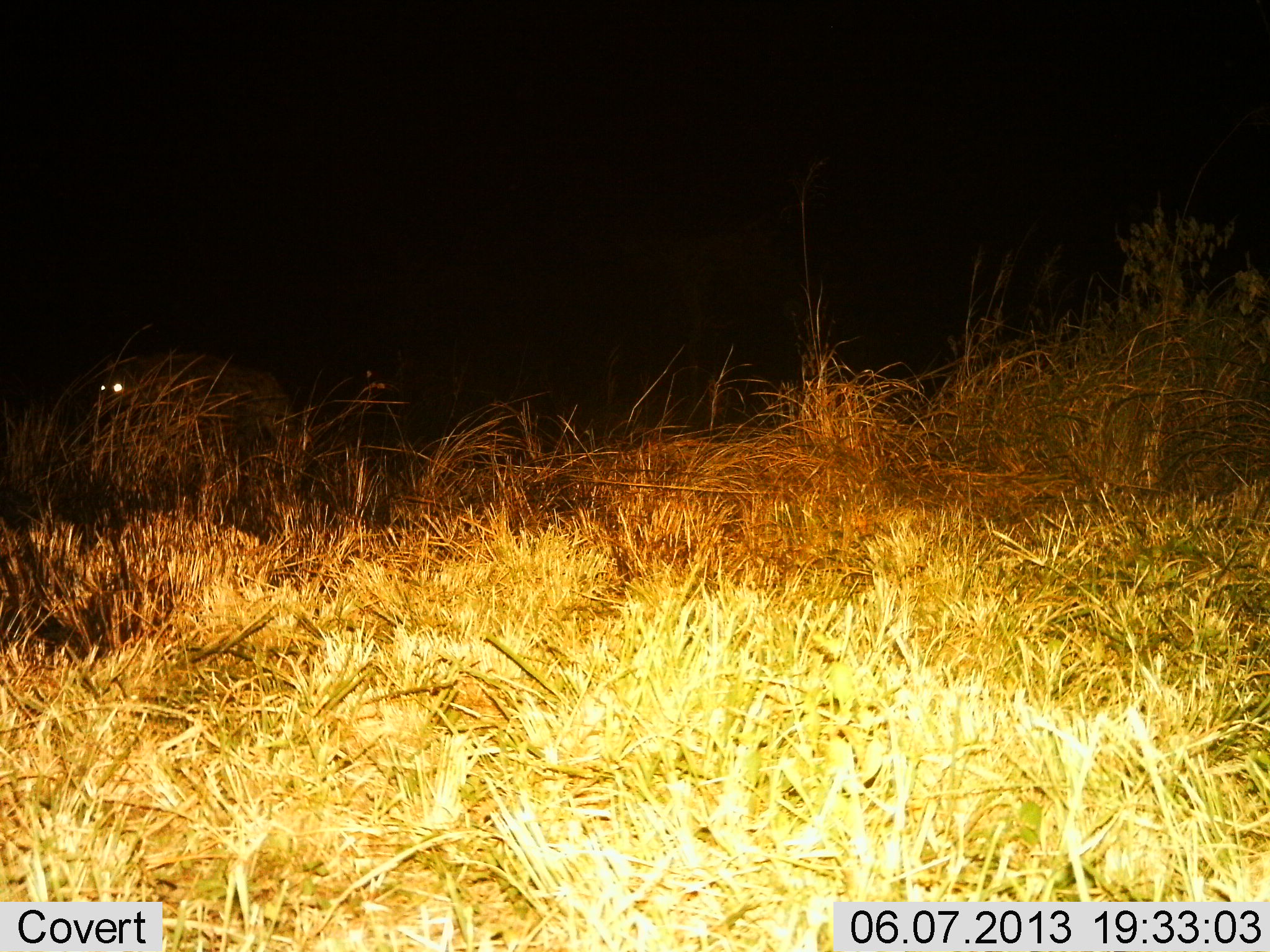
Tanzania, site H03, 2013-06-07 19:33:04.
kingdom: Animalia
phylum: Chordata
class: Mammalia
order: Carnivora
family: Hyaenidae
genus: Crocuta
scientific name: Crocuta crocuta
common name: spotted hyena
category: hyenaspotted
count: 1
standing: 43%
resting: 0%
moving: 57%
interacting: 0%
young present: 0%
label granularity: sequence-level